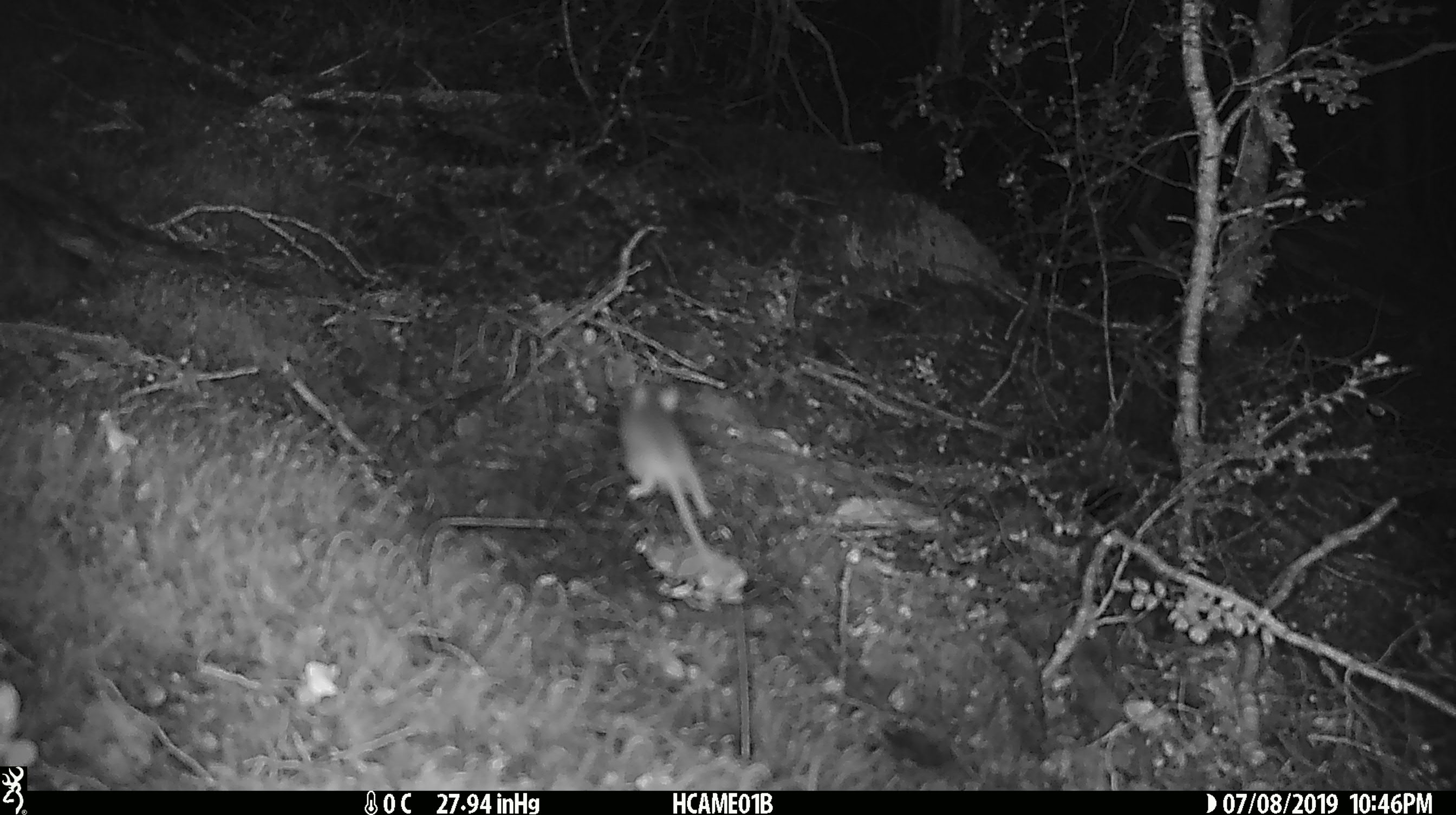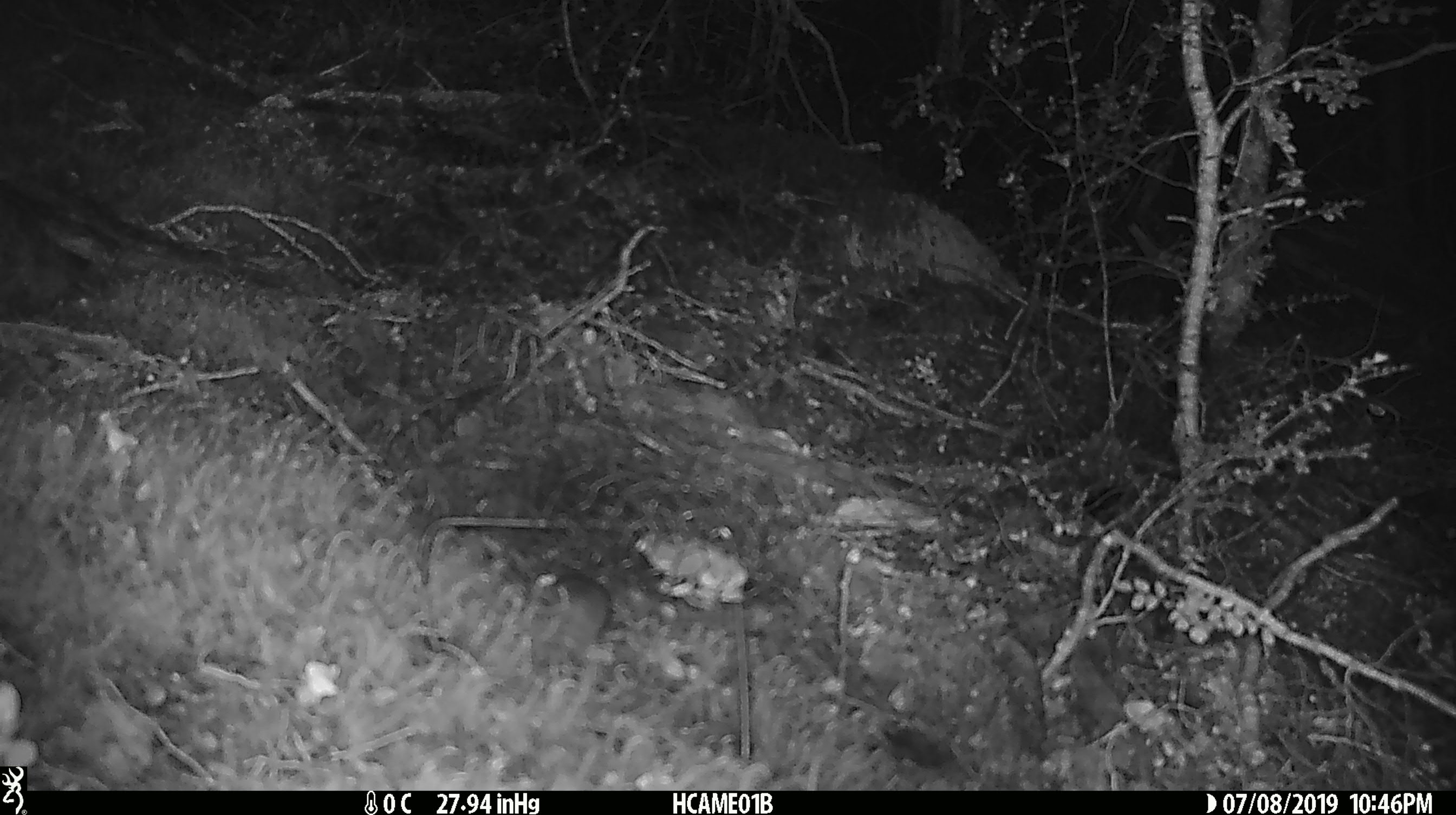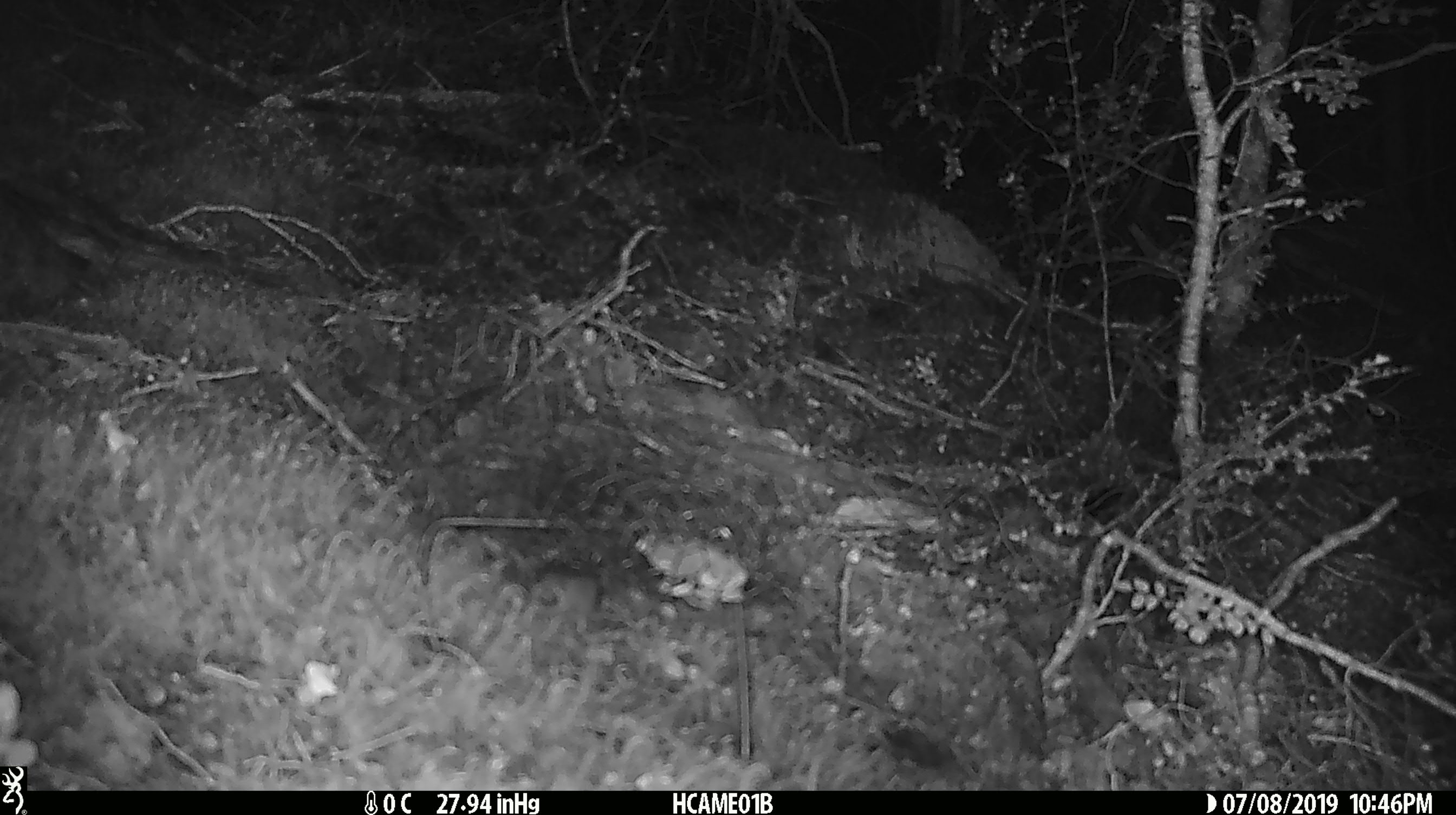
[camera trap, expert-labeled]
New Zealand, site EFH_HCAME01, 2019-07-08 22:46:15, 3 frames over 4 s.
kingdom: Animalia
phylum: Chordata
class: Mammalia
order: Rodentia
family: Muridae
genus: Mus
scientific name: Mus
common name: mouse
Mouse (Mus).